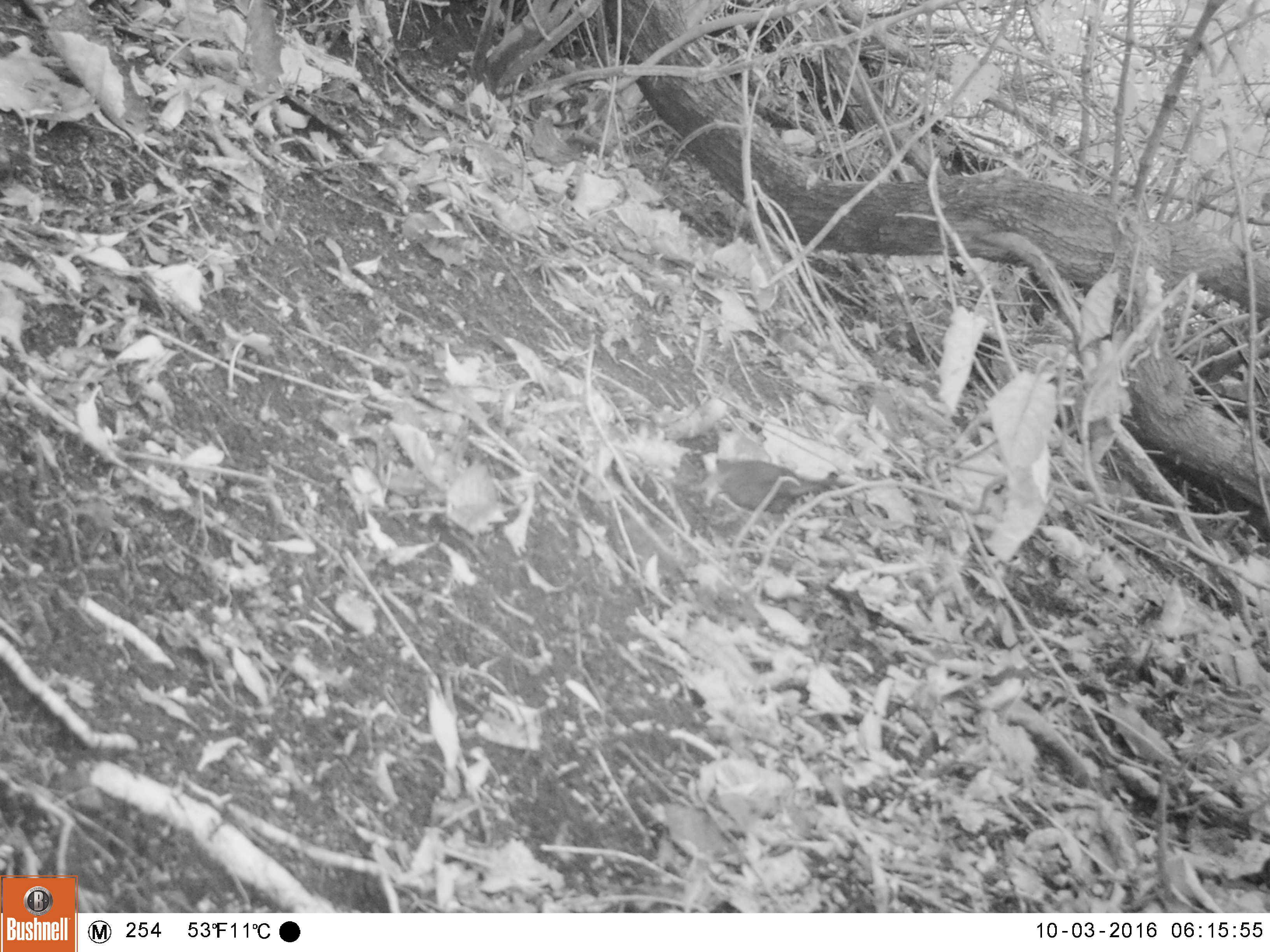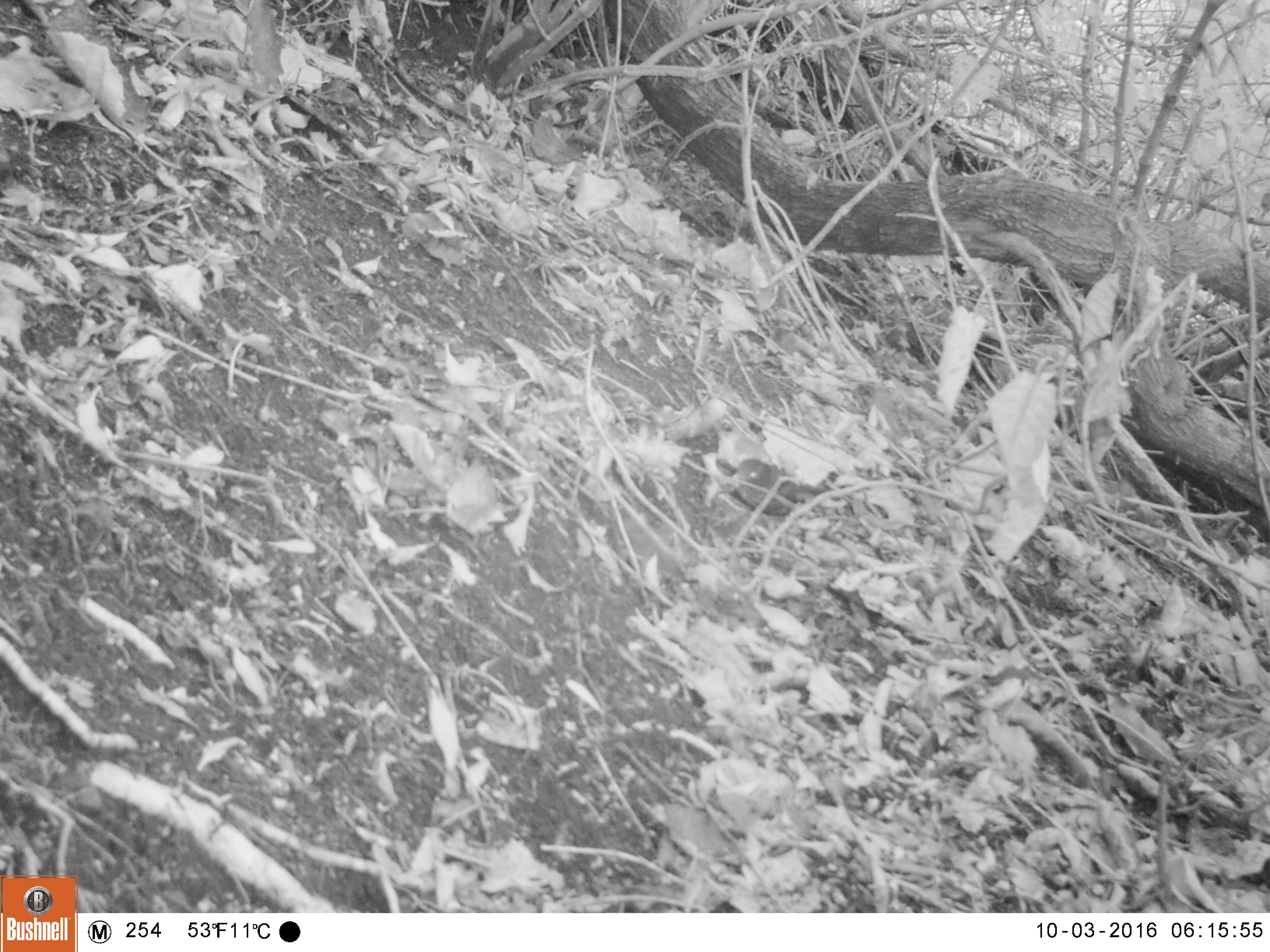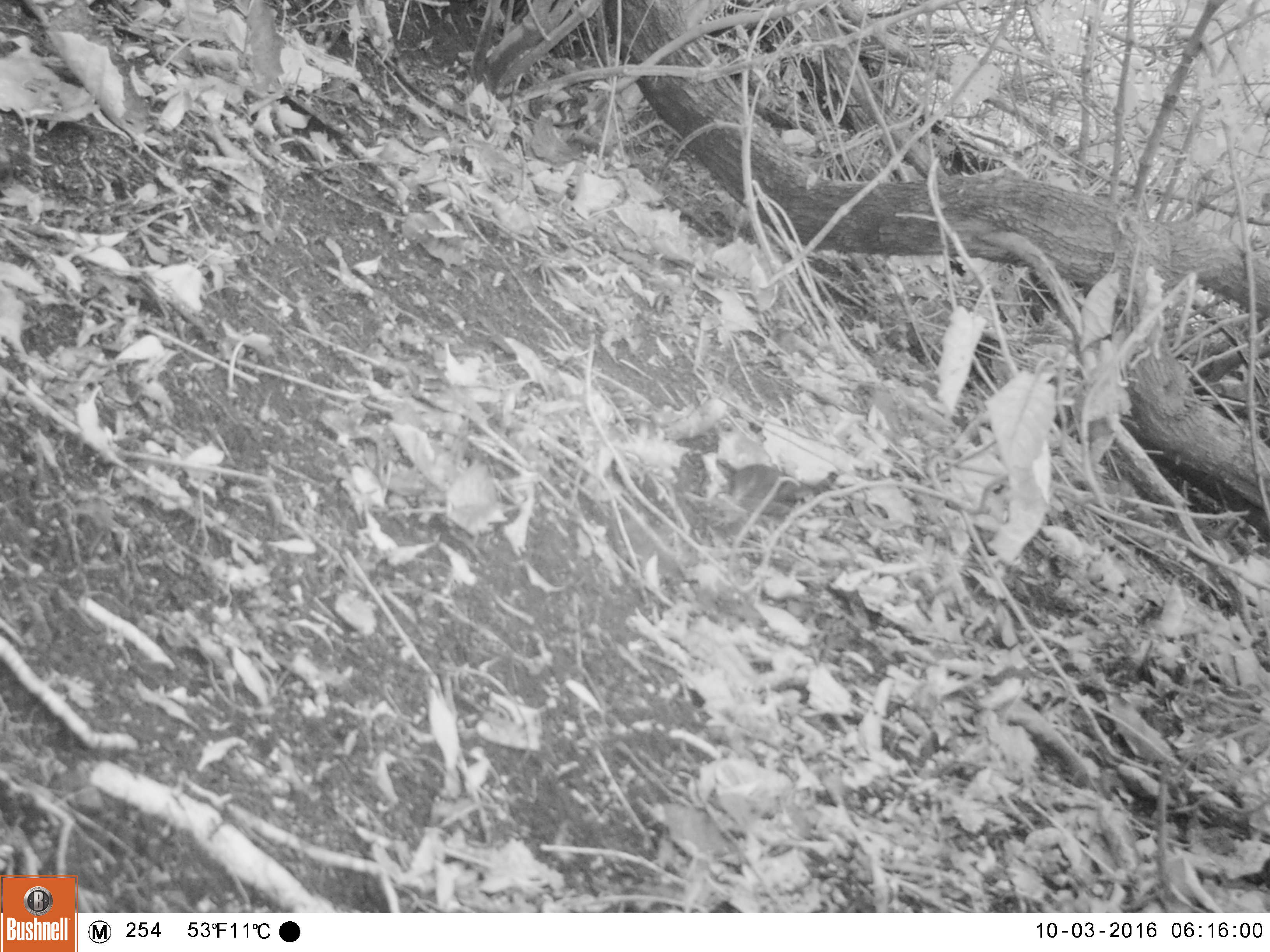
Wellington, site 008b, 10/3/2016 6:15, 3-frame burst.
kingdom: Animalia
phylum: Chordata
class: Aves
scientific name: Aves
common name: bird